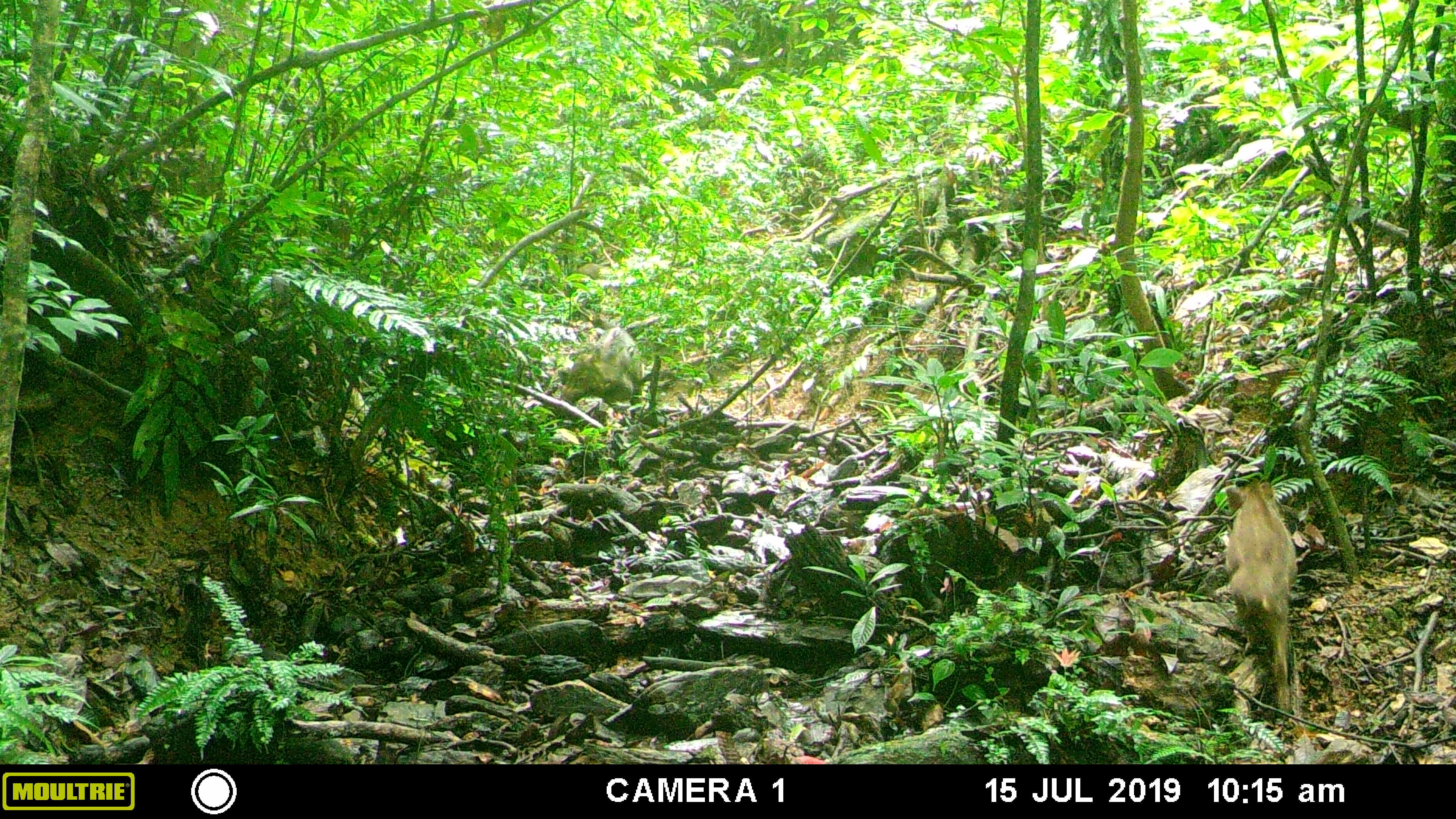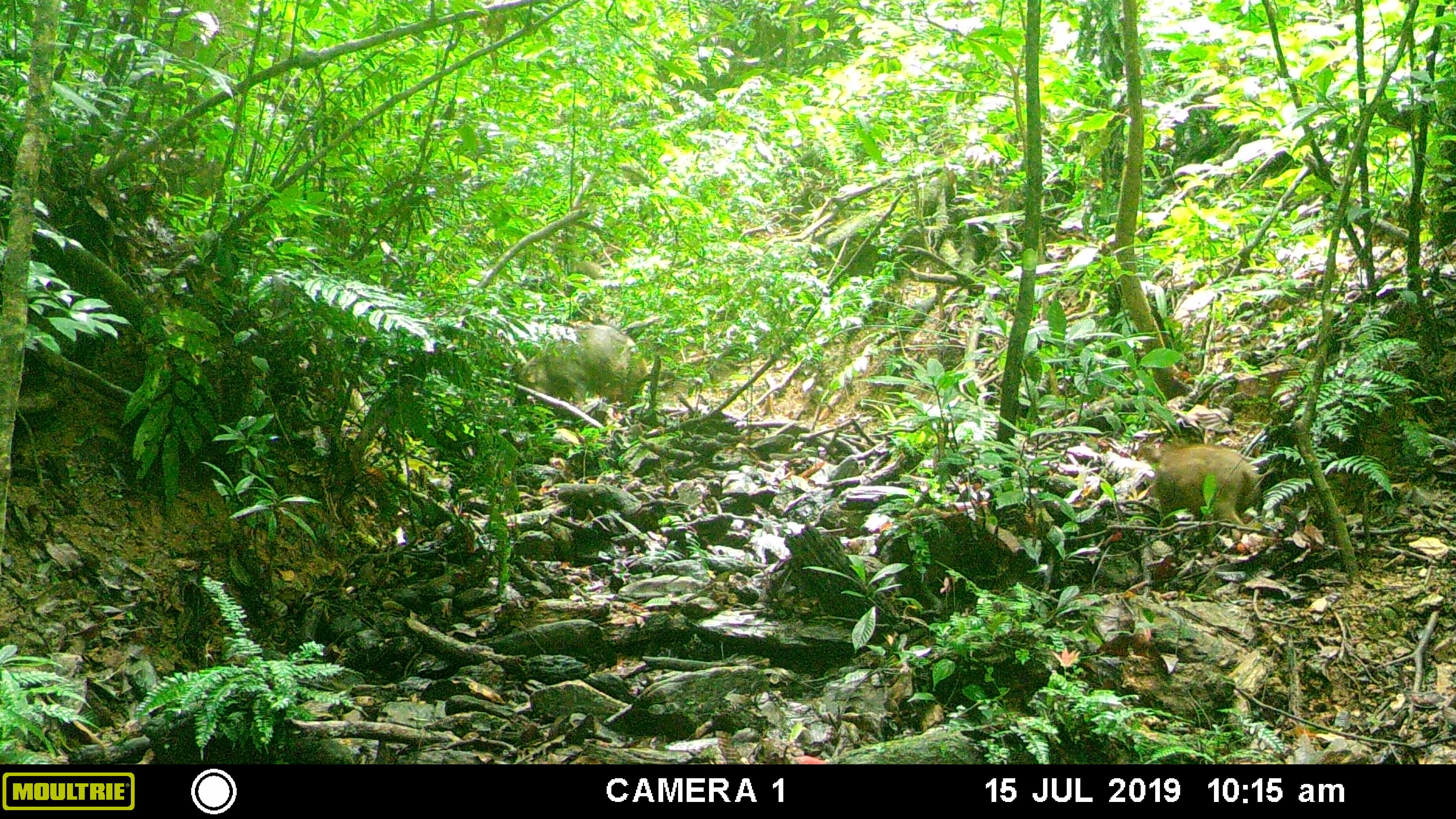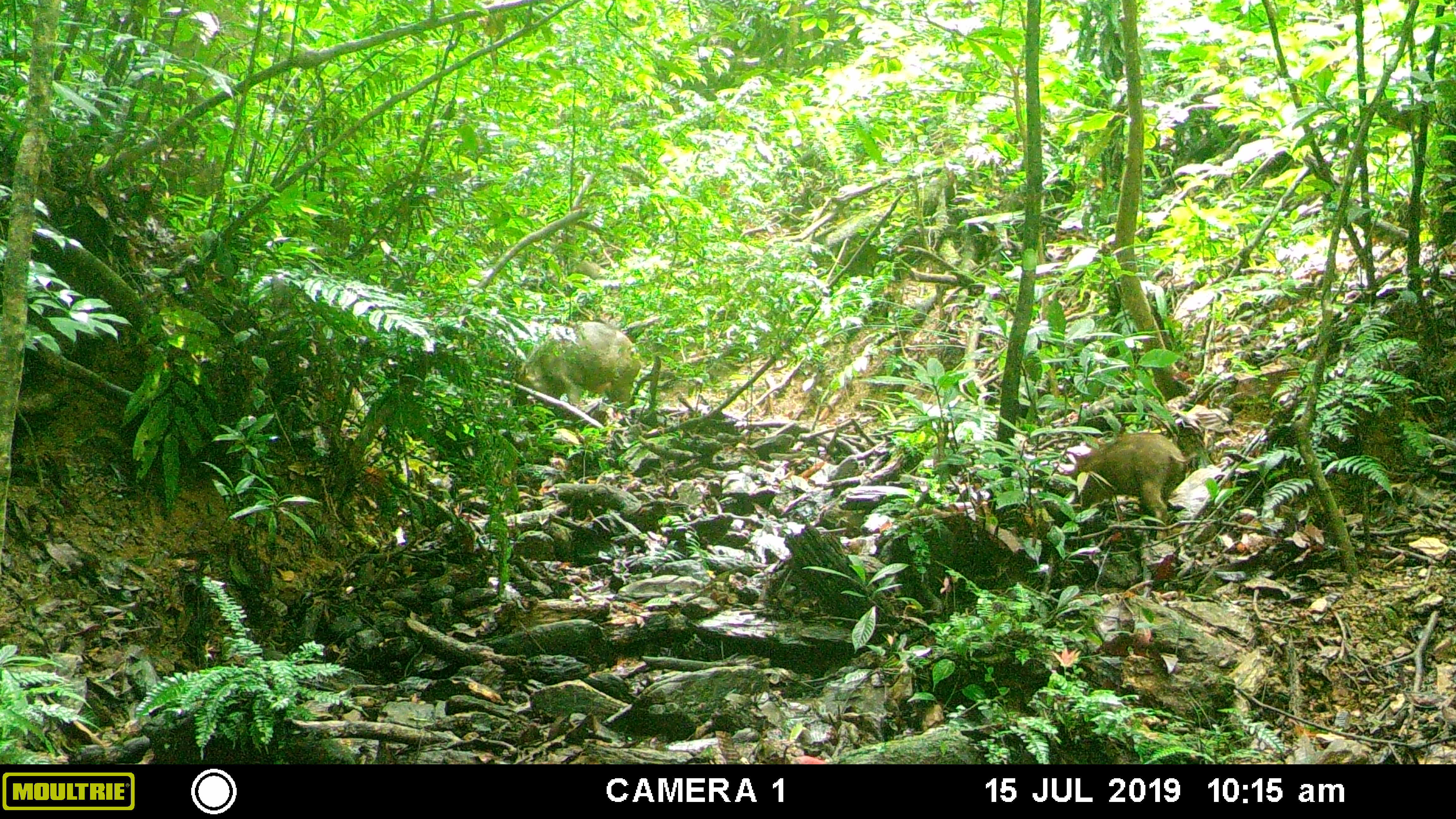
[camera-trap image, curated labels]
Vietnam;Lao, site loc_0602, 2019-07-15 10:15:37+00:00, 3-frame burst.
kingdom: Animalia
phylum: Chordata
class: Mammalia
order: Artiodactyla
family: Suidae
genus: Sus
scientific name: Sus scrofa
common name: eurasian wild pig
Eurasian wild pig (Sus scrofa). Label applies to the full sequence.